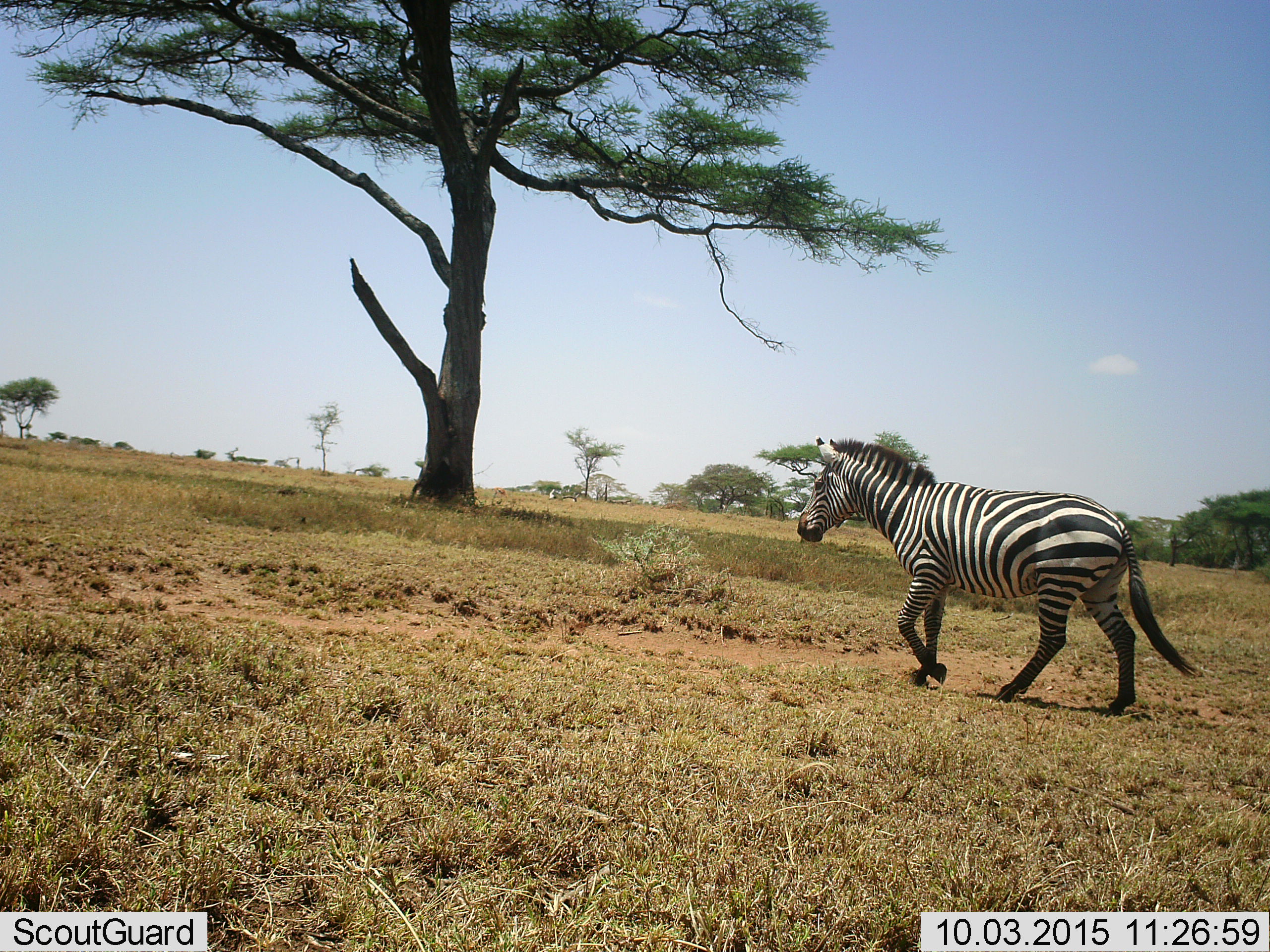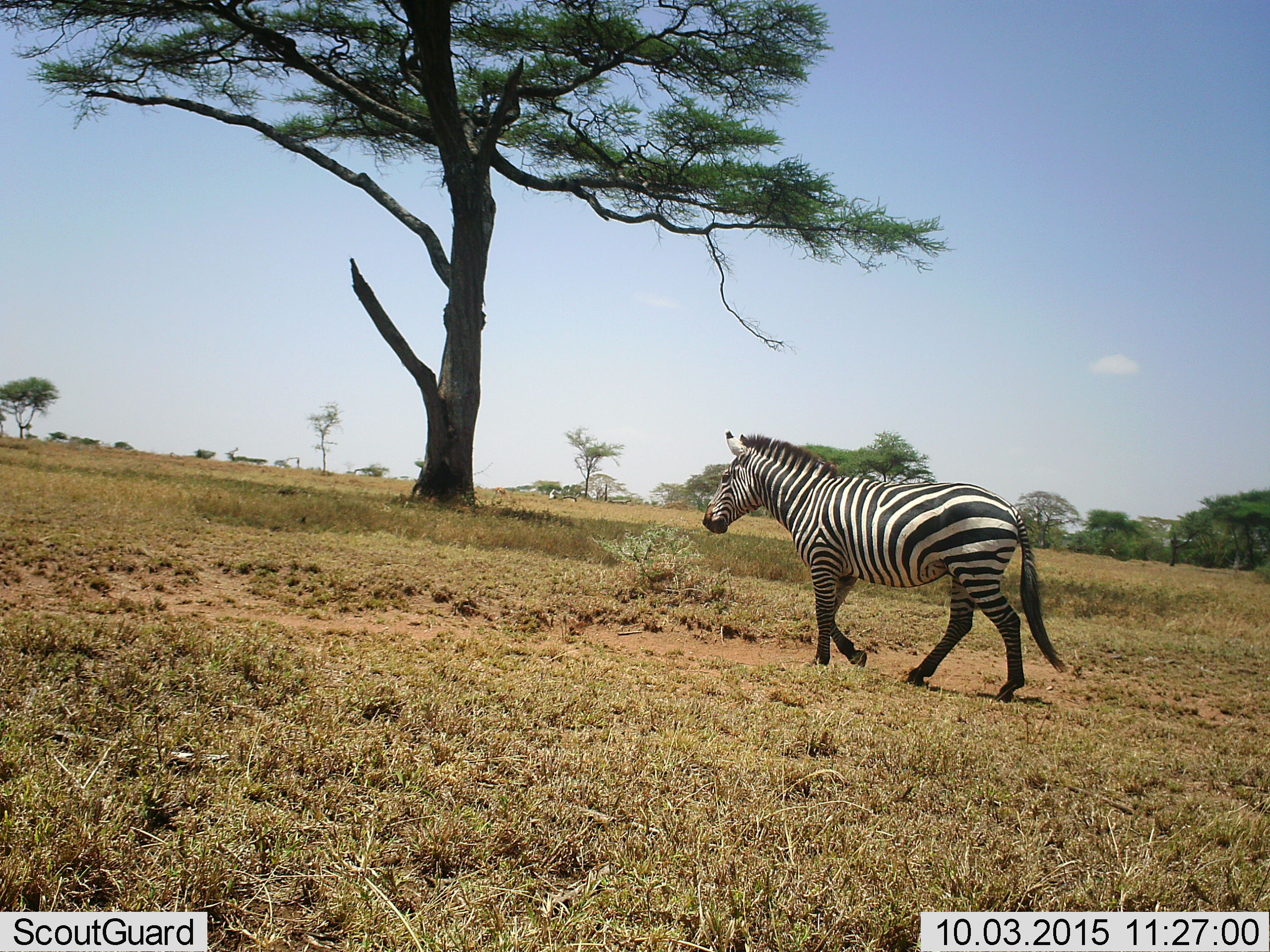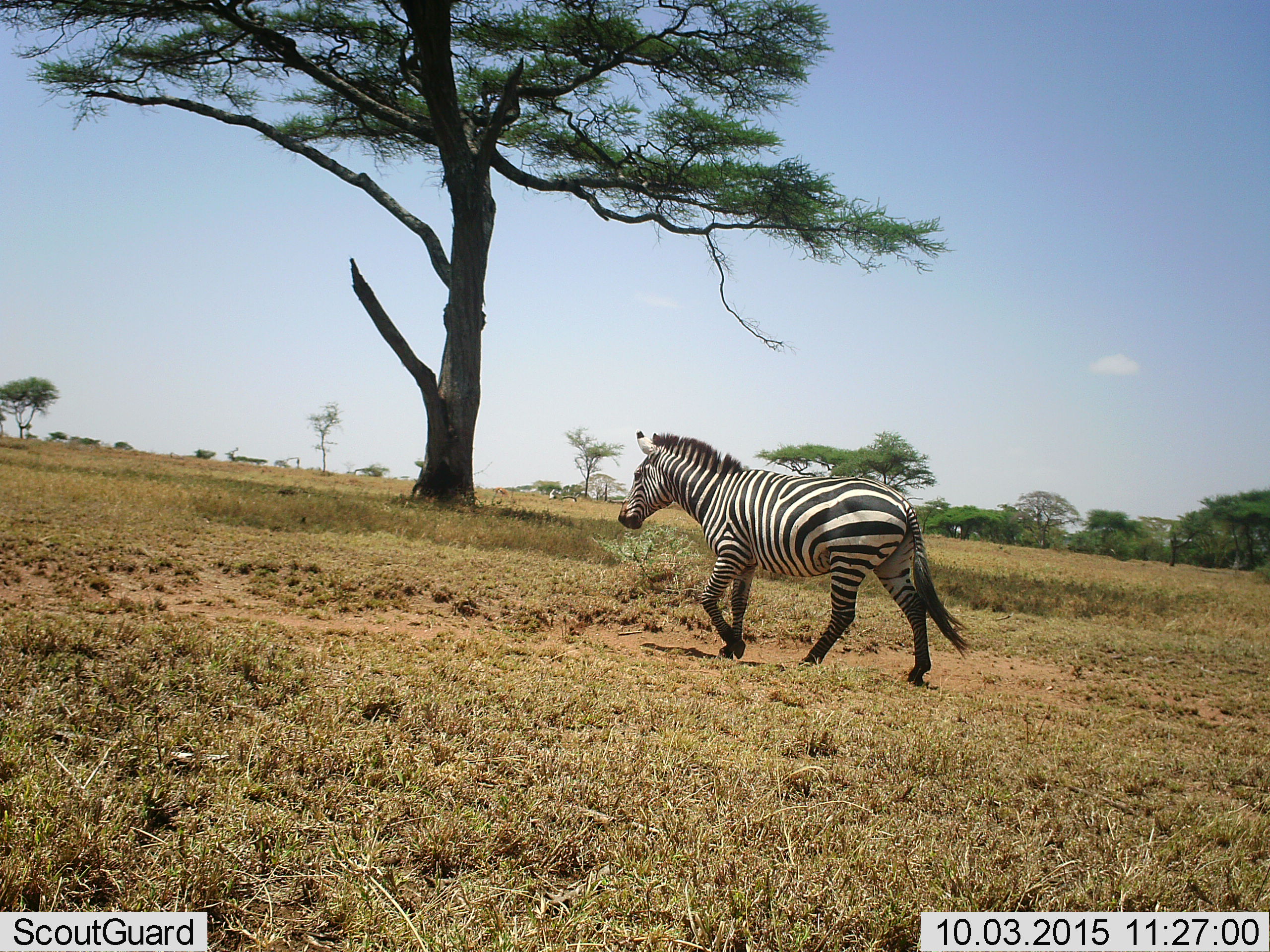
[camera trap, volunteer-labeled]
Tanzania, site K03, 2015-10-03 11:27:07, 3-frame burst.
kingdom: Animalia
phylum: Chordata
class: Mammalia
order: Perissodactyla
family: Equidae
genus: Equus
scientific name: Equus quagga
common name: plains zebra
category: zebra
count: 1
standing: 20%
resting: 0%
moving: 100%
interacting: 0%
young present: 0%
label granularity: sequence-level